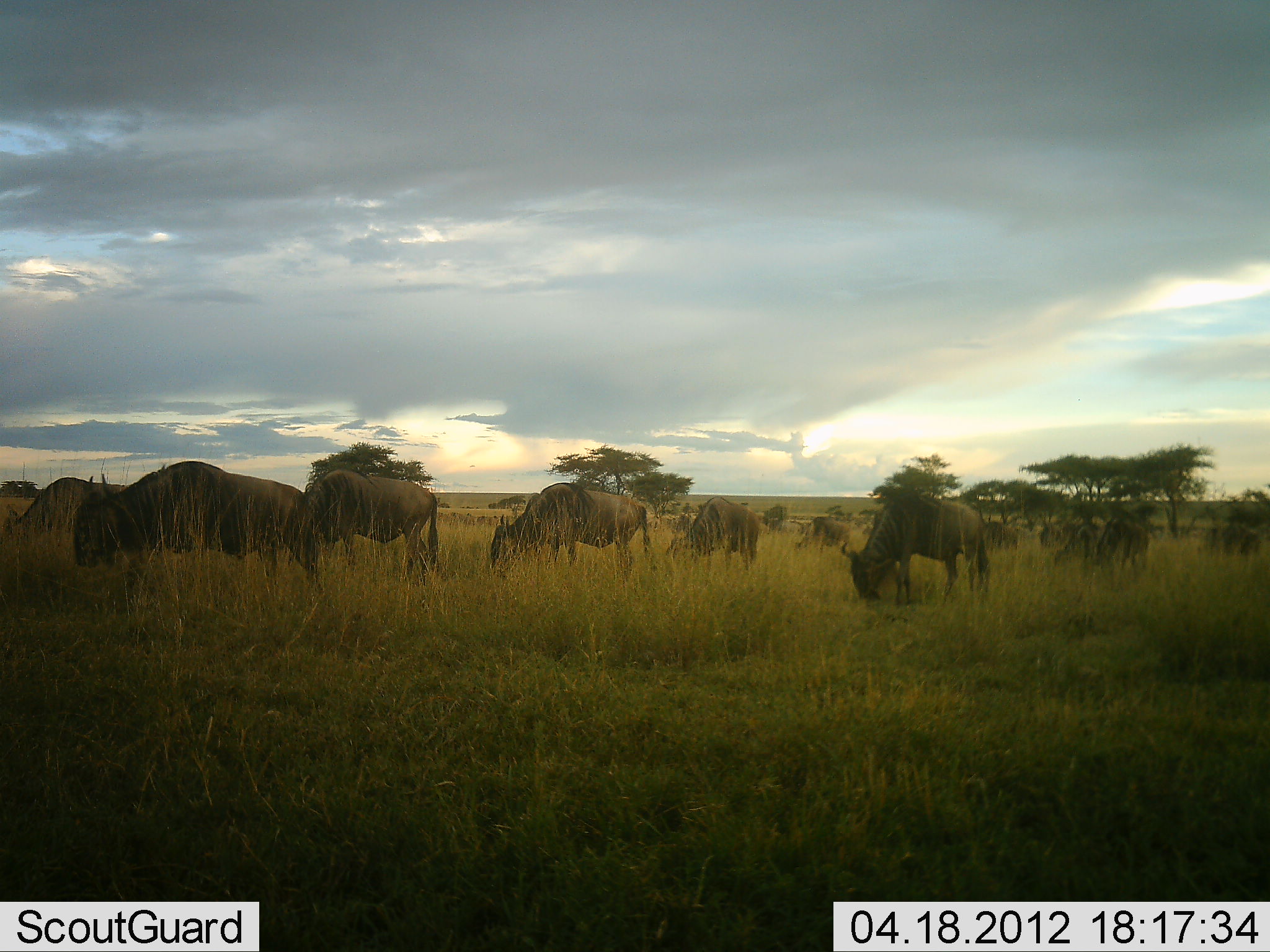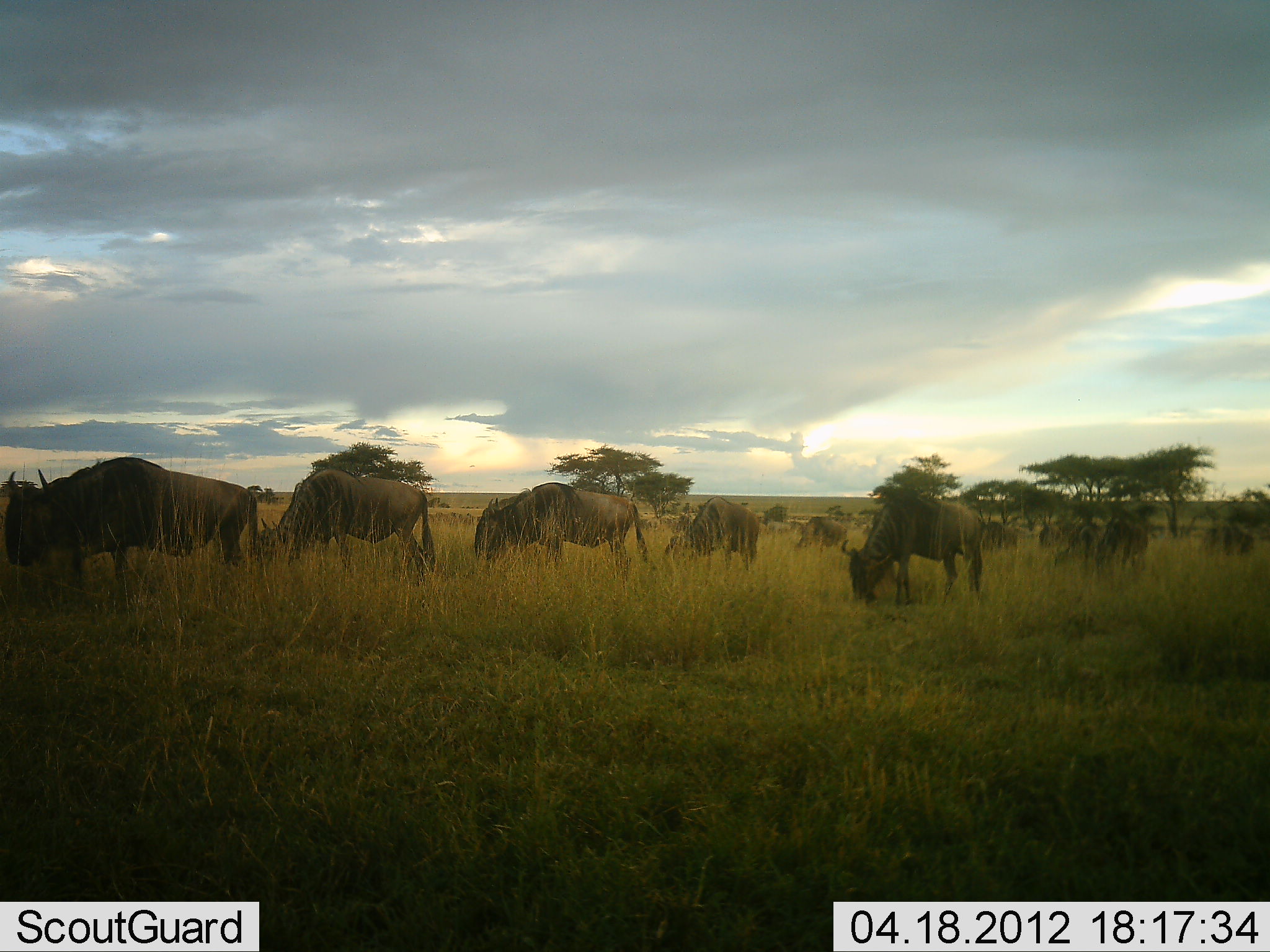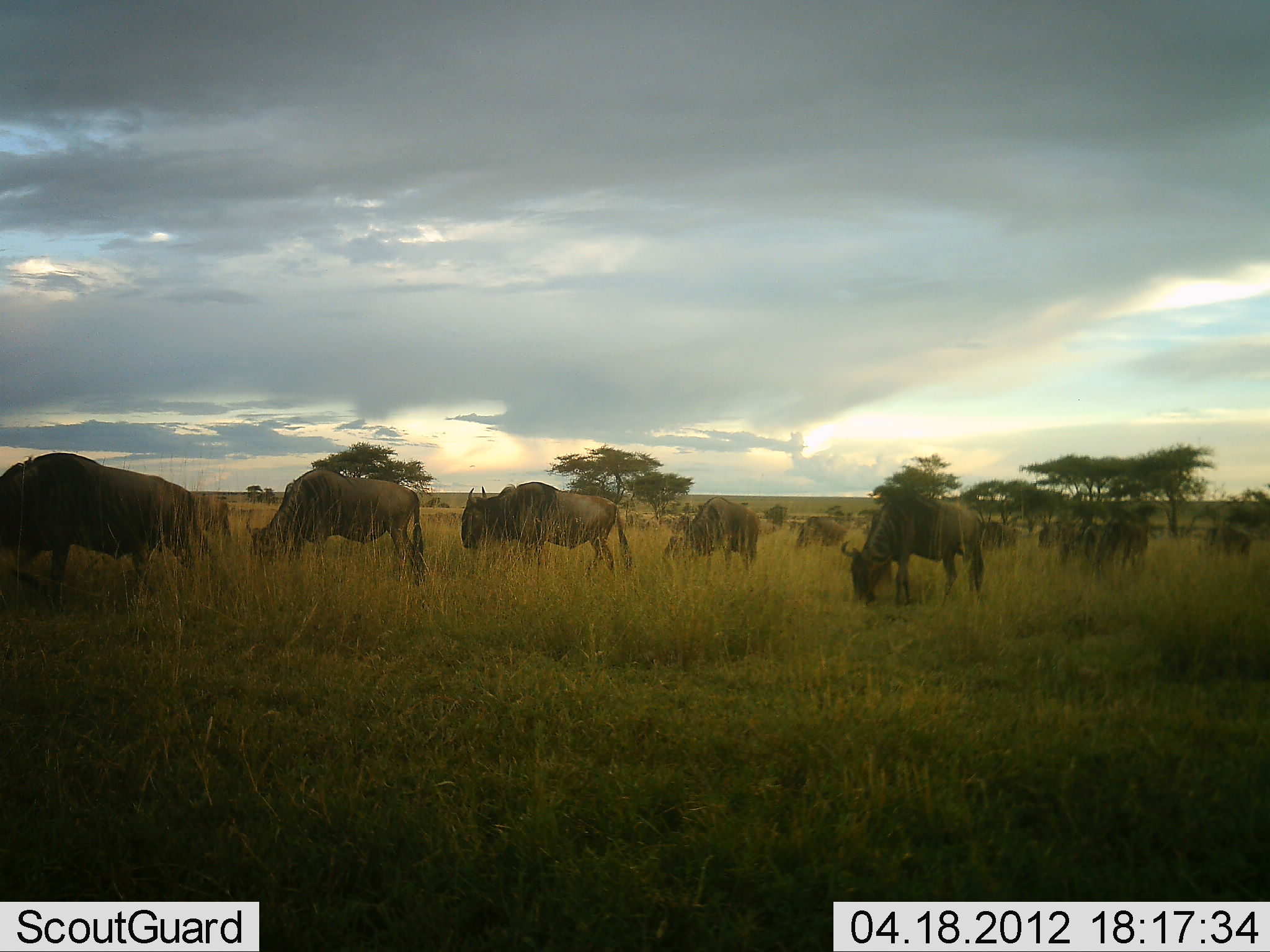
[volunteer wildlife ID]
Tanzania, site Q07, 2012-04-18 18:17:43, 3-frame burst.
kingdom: Animalia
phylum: Chordata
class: Mammalia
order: Artiodactyla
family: Bovidae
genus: Connochaetes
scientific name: Connochaetes taurinus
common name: blue wildebeest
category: wildebeest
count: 11-50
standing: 30%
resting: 0%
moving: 30%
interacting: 0%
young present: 0%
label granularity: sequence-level